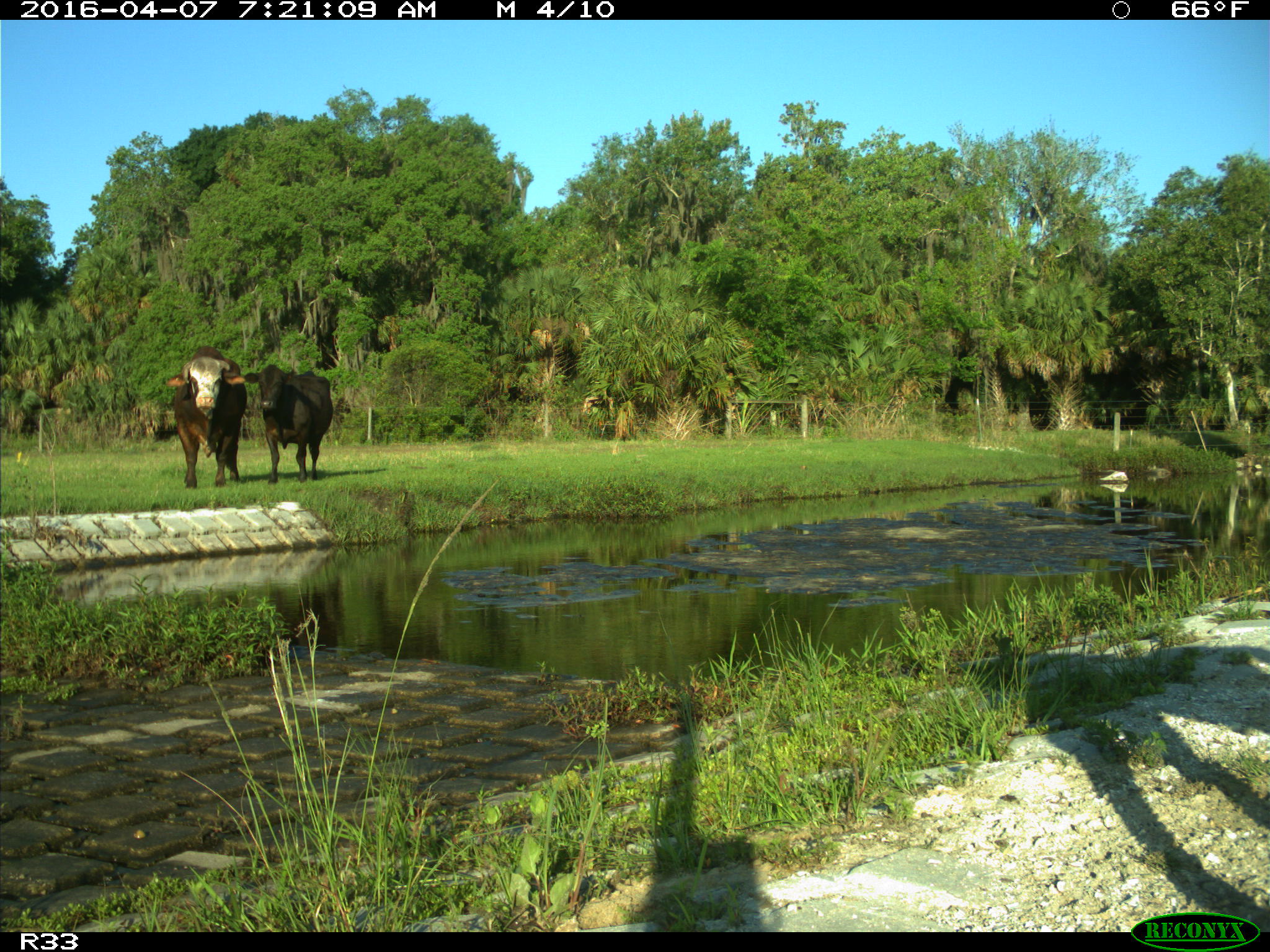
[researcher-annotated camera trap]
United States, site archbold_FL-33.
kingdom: Animalia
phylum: Chordata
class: Mammalia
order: Artiodactyla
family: Bovidae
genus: Bos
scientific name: Bos taurus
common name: domestic cow